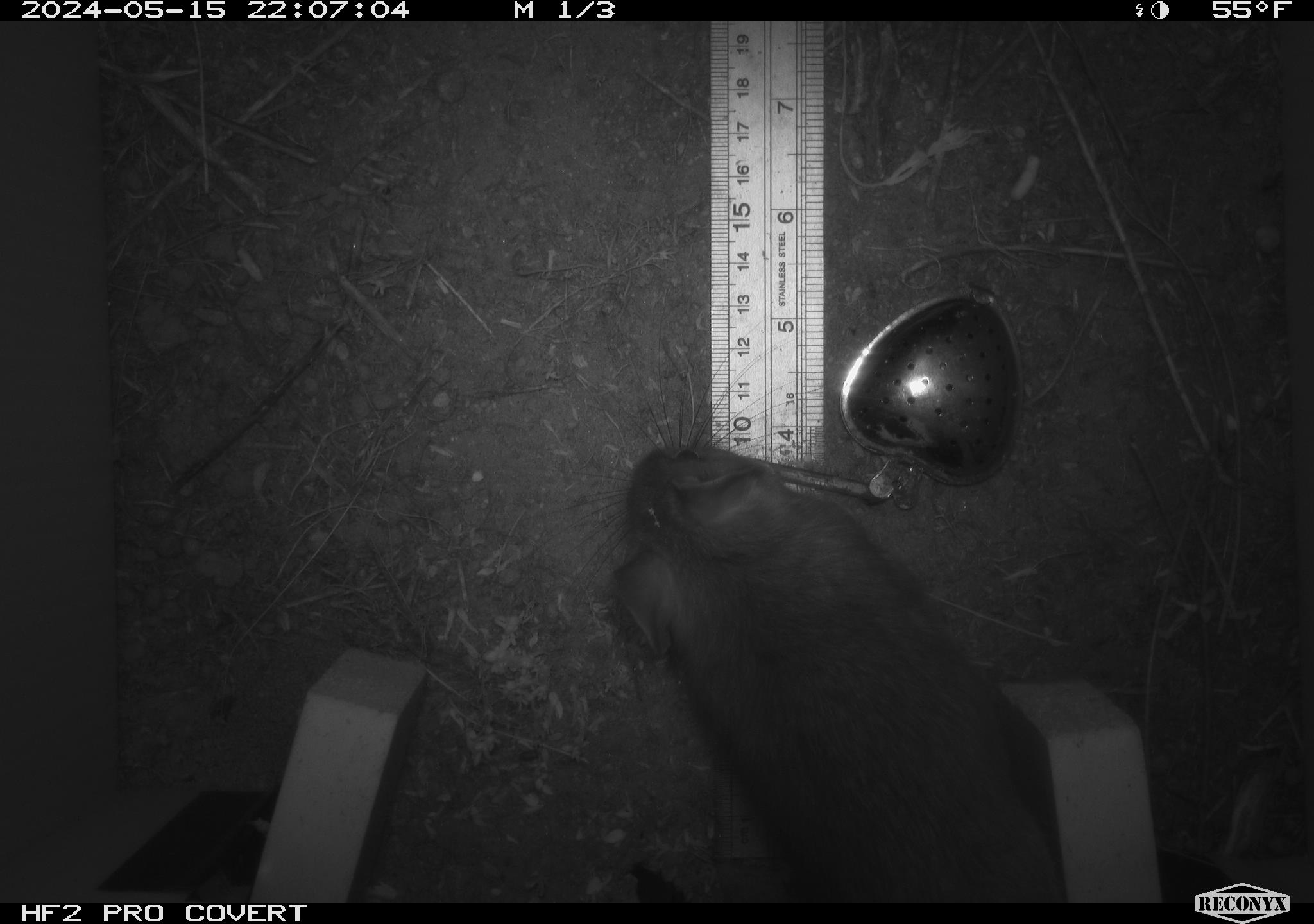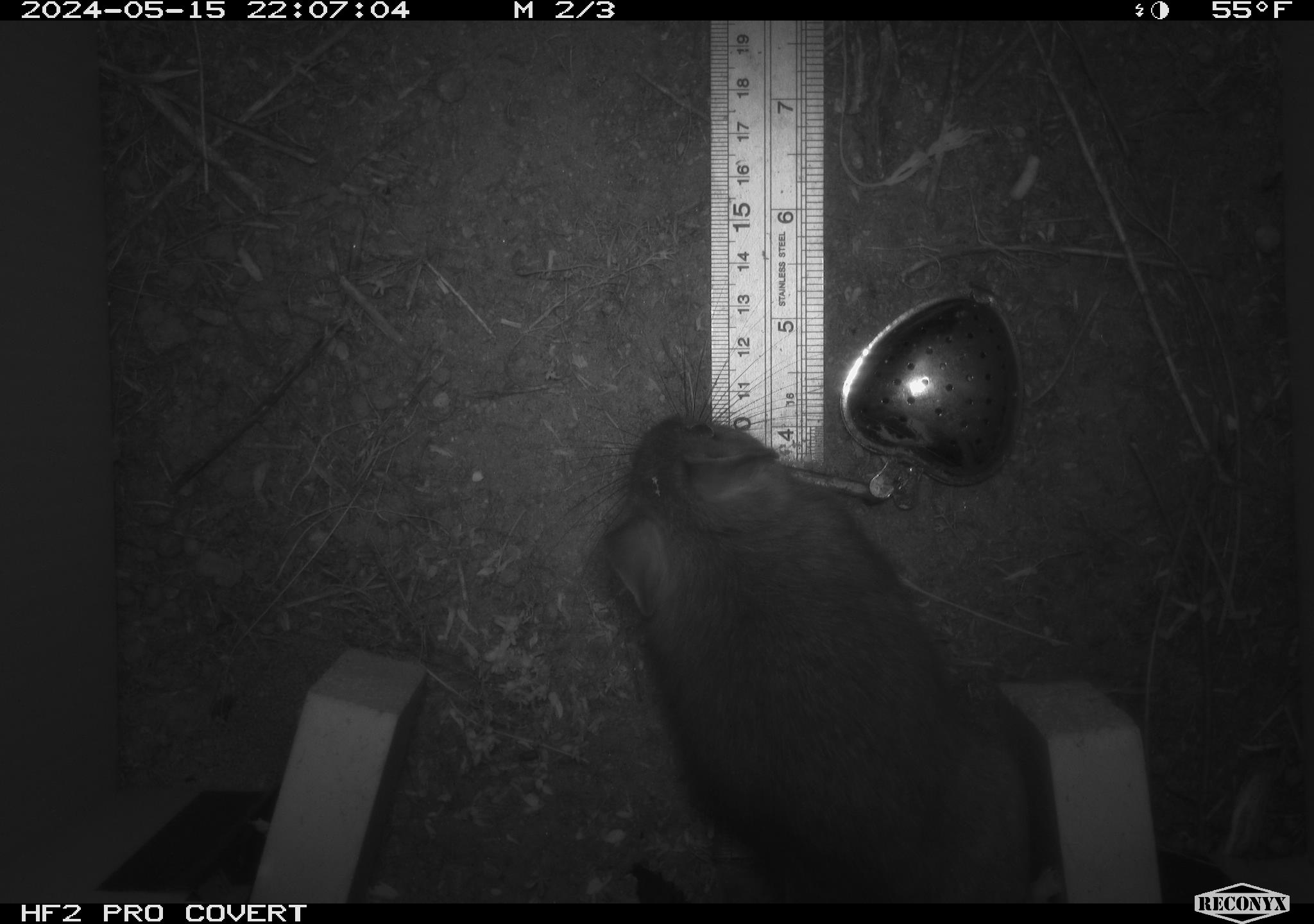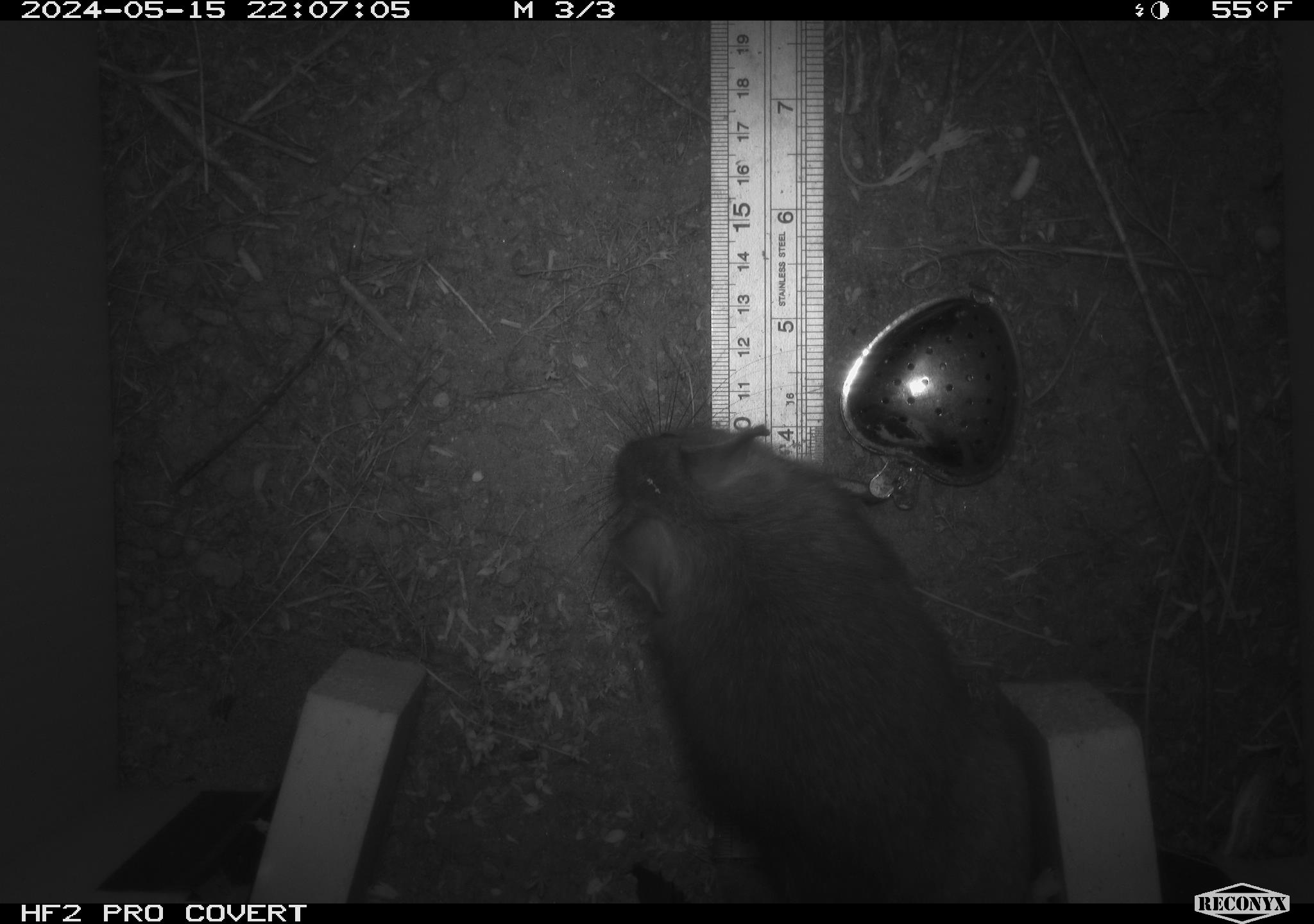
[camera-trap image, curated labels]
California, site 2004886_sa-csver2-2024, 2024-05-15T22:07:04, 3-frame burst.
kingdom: Animalia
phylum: Chordata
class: Mammalia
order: Rodentia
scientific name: Rodentia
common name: rodent